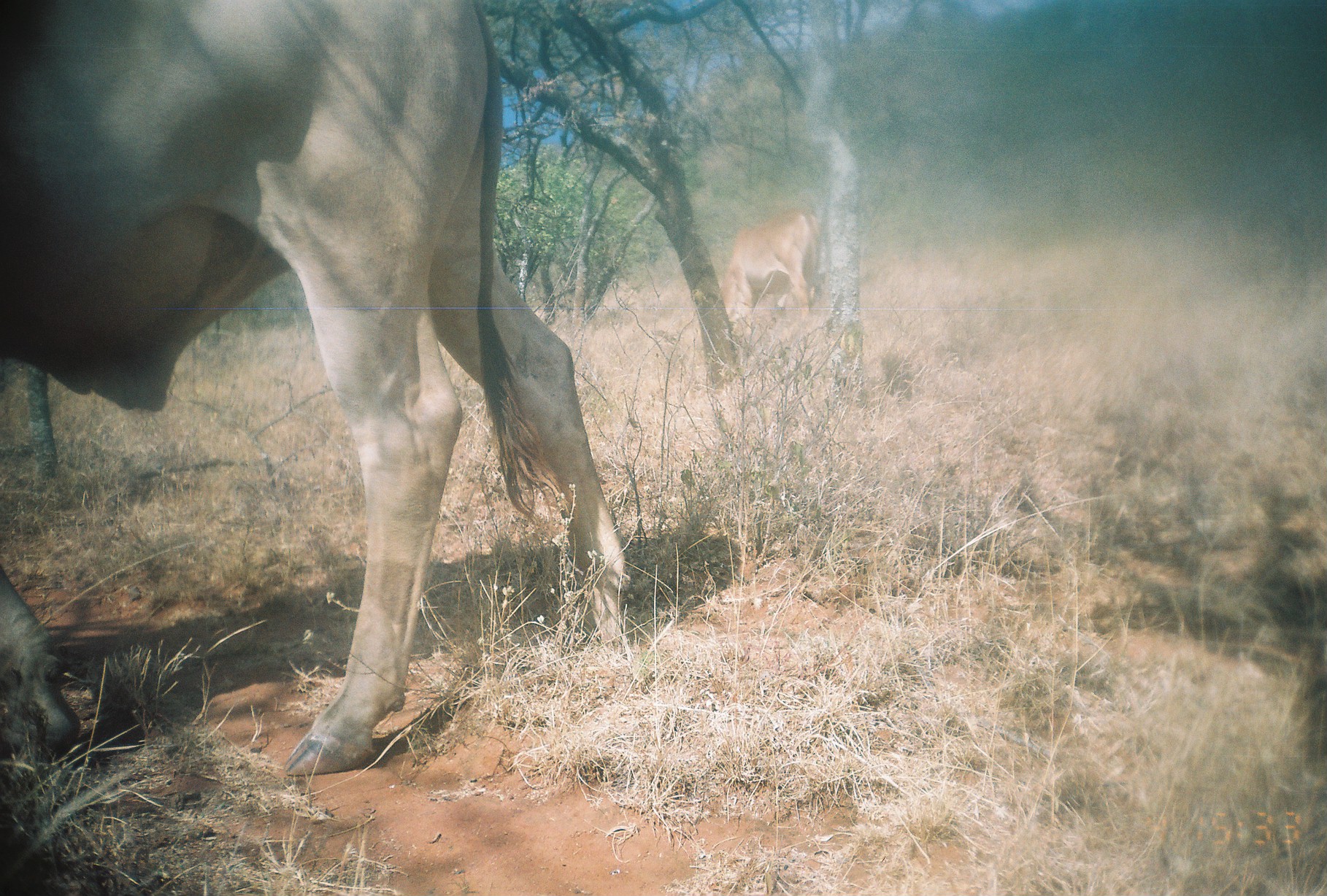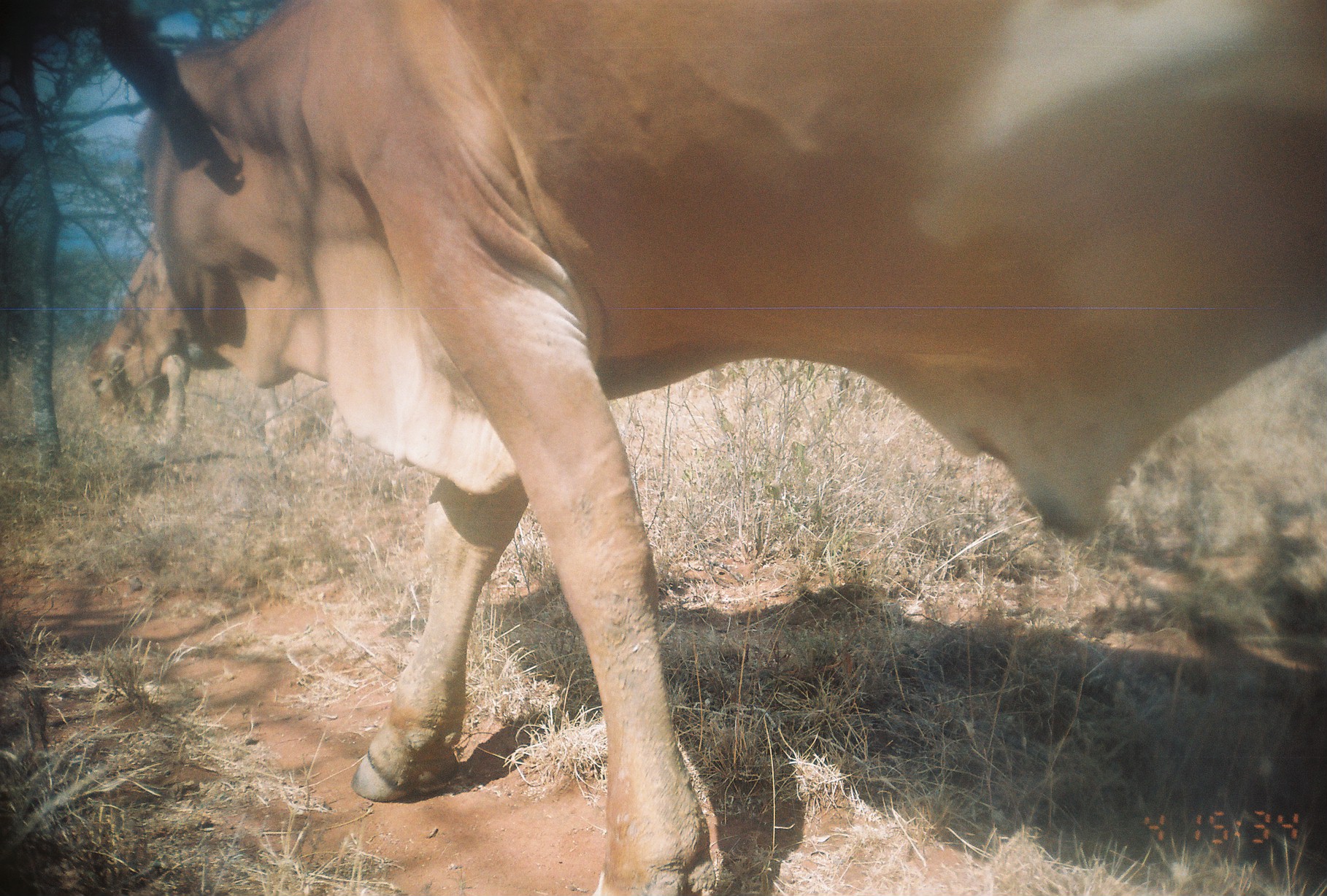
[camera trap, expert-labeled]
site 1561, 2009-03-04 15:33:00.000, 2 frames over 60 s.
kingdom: Animalia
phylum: Chordata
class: Mammalia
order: Artiodactyla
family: Bovidae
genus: Bos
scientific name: Bos taurus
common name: domestic cattle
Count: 2.